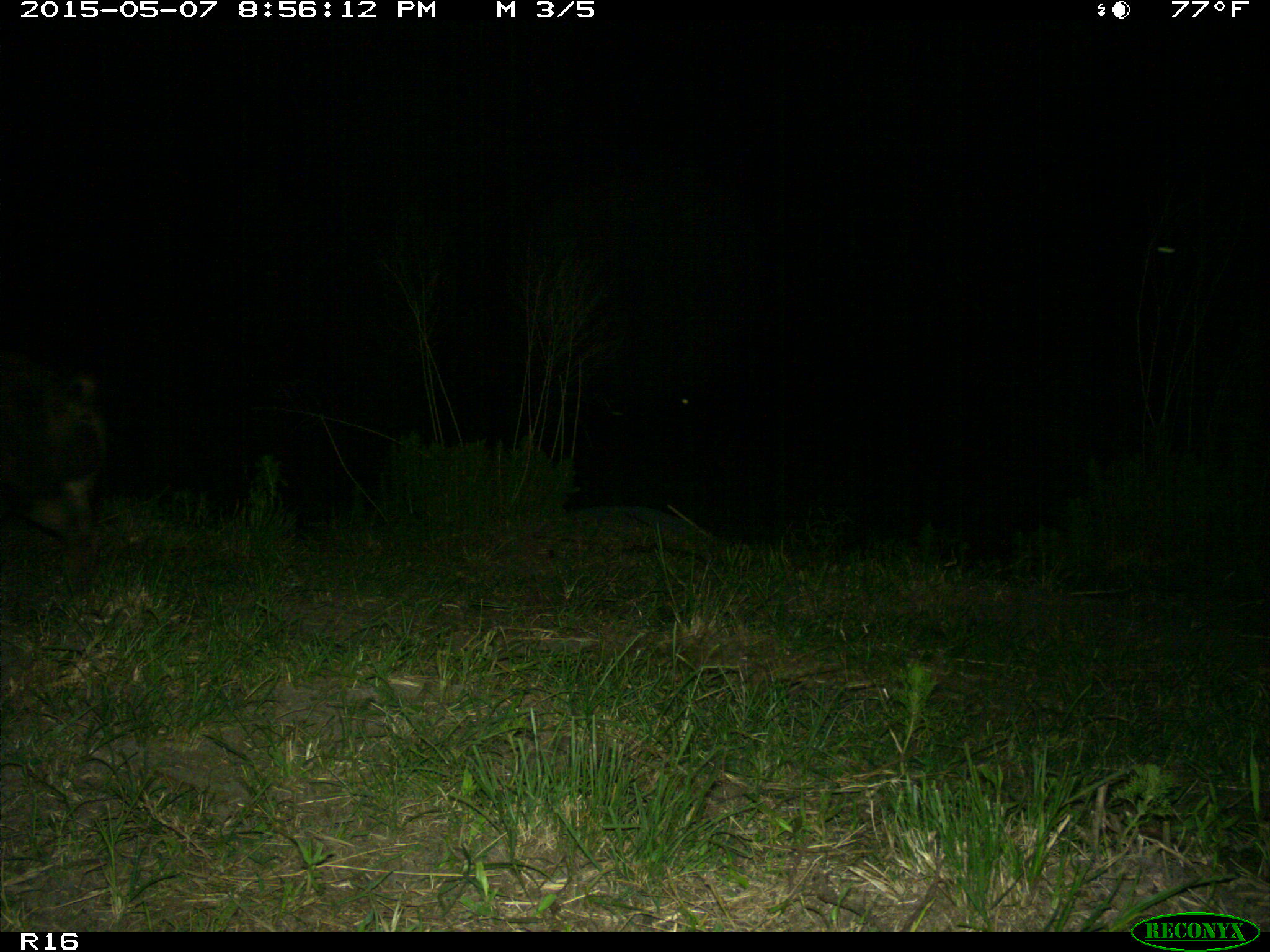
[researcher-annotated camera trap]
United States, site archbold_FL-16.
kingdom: Animalia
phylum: Chordata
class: Mammalia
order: Artiodactyla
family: Suidae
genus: Sus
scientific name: Sus scrofa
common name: wild boar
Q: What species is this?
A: Sus scrofa (wild boar).